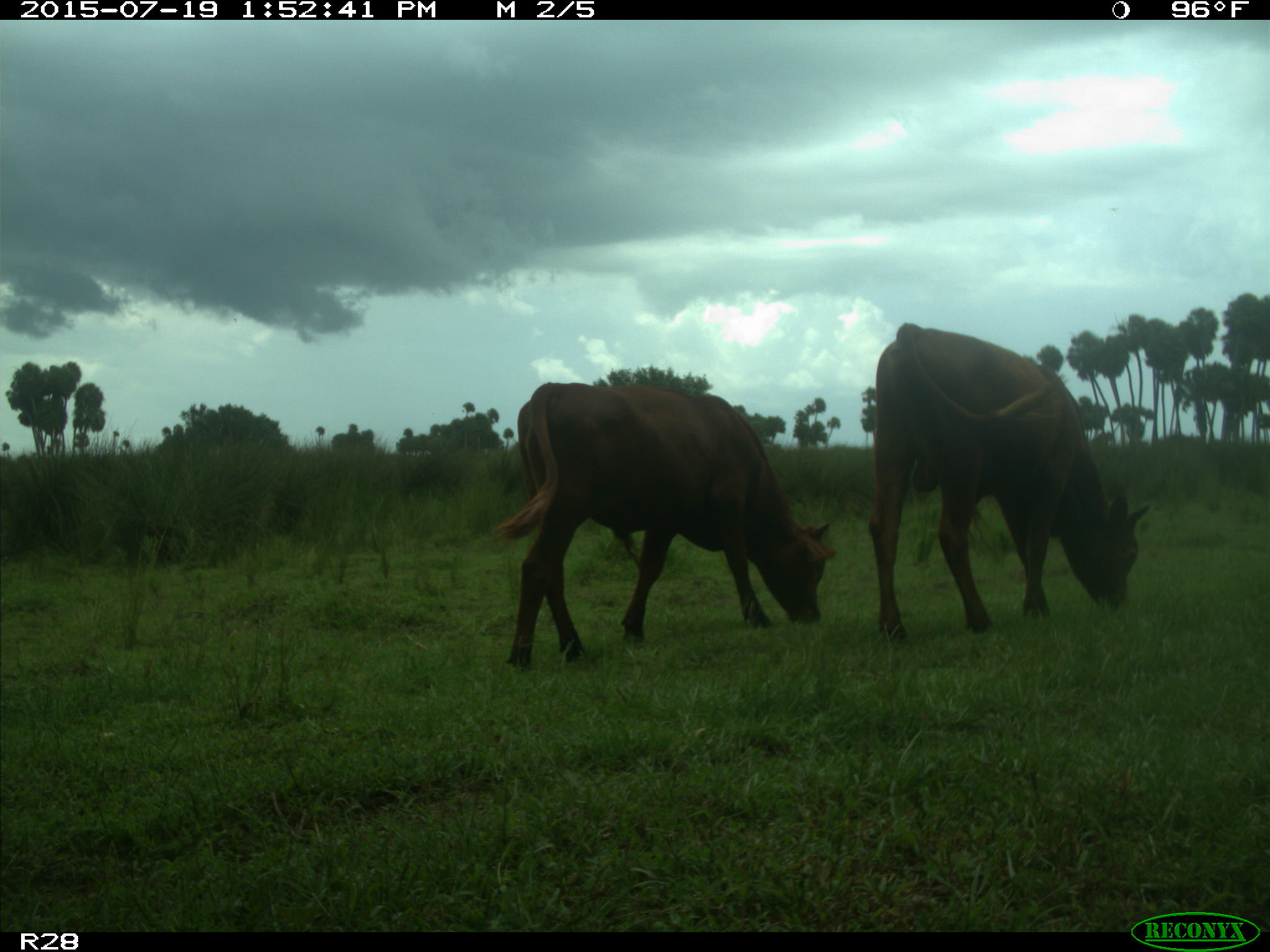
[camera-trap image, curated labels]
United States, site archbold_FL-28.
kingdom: Animalia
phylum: Chordata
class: Mammalia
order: Artiodactyla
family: Bovidae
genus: Bos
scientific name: Bos taurus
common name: domestic cow